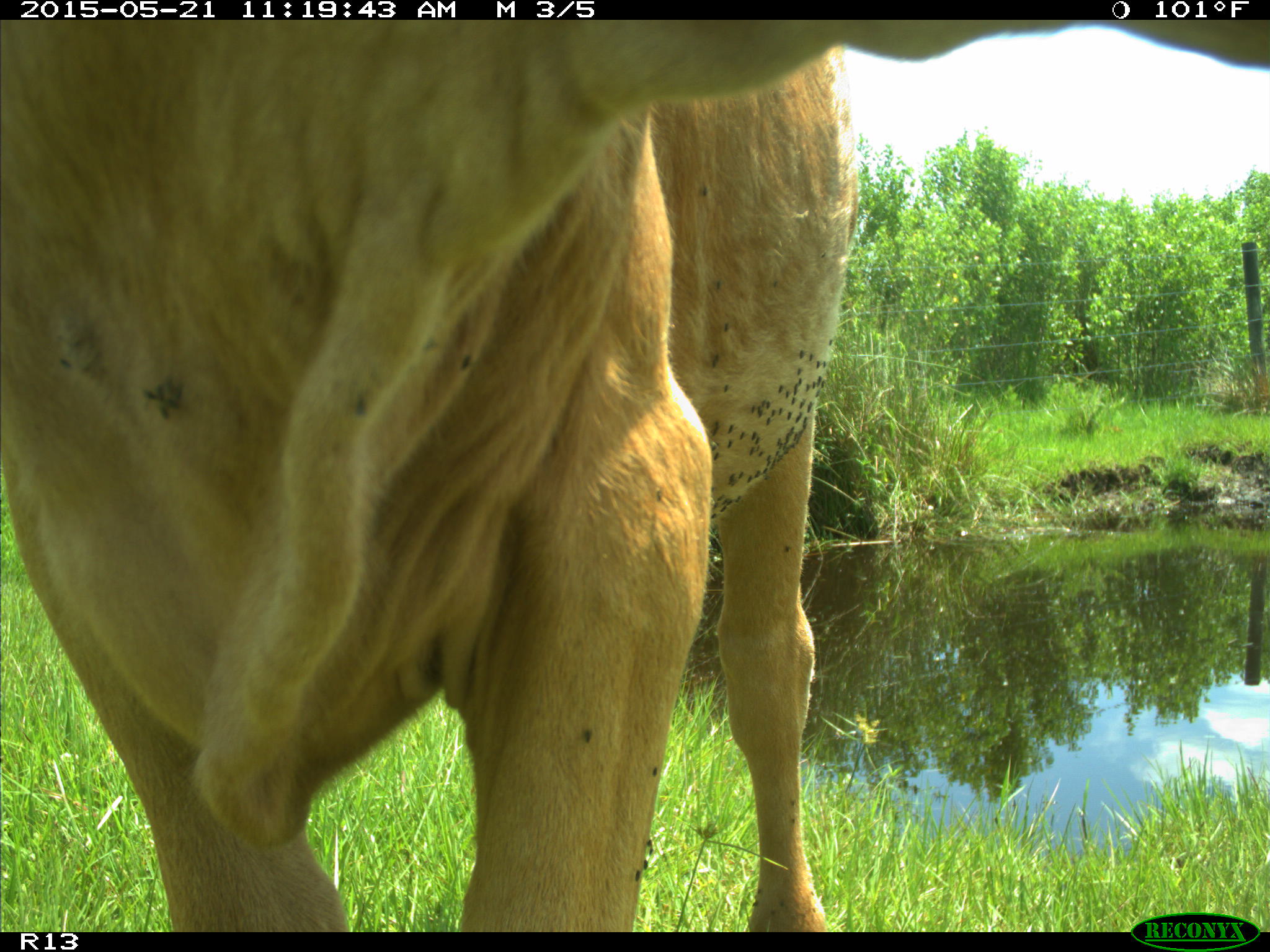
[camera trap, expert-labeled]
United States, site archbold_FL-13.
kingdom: Animalia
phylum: Chordata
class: Mammalia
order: Artiodactyla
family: Bovidae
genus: Bos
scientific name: Bos taurus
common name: domestic cow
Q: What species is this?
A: Bos taurus (domestic cow).